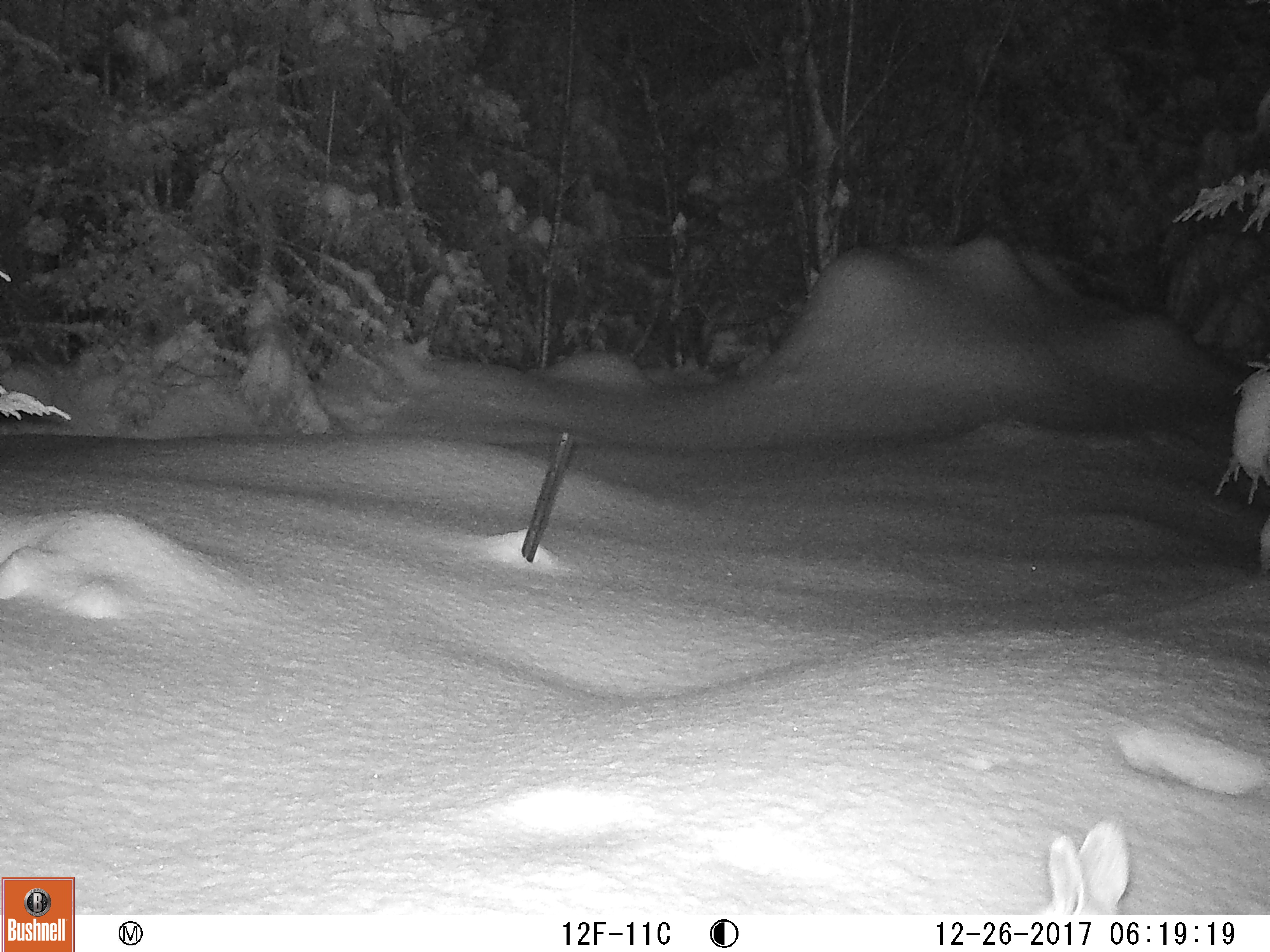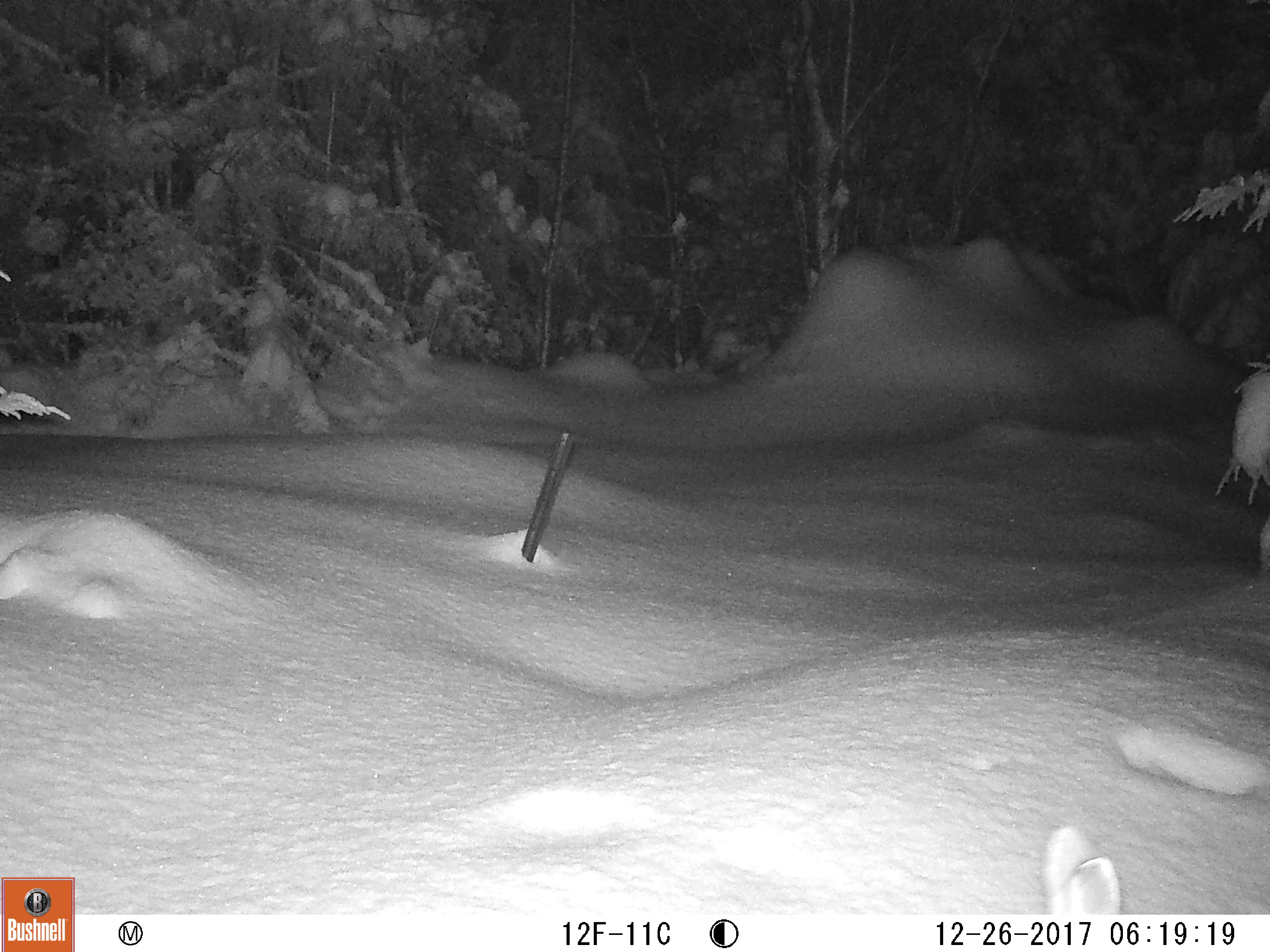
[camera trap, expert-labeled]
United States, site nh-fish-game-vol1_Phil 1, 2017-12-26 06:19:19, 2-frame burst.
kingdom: Animalia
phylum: Chordata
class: Mammalia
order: Lagomorpha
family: Leporidae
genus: Lepus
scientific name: Lepus americanus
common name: snowshoe hare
Snowshoe hare (Lepus americanus).